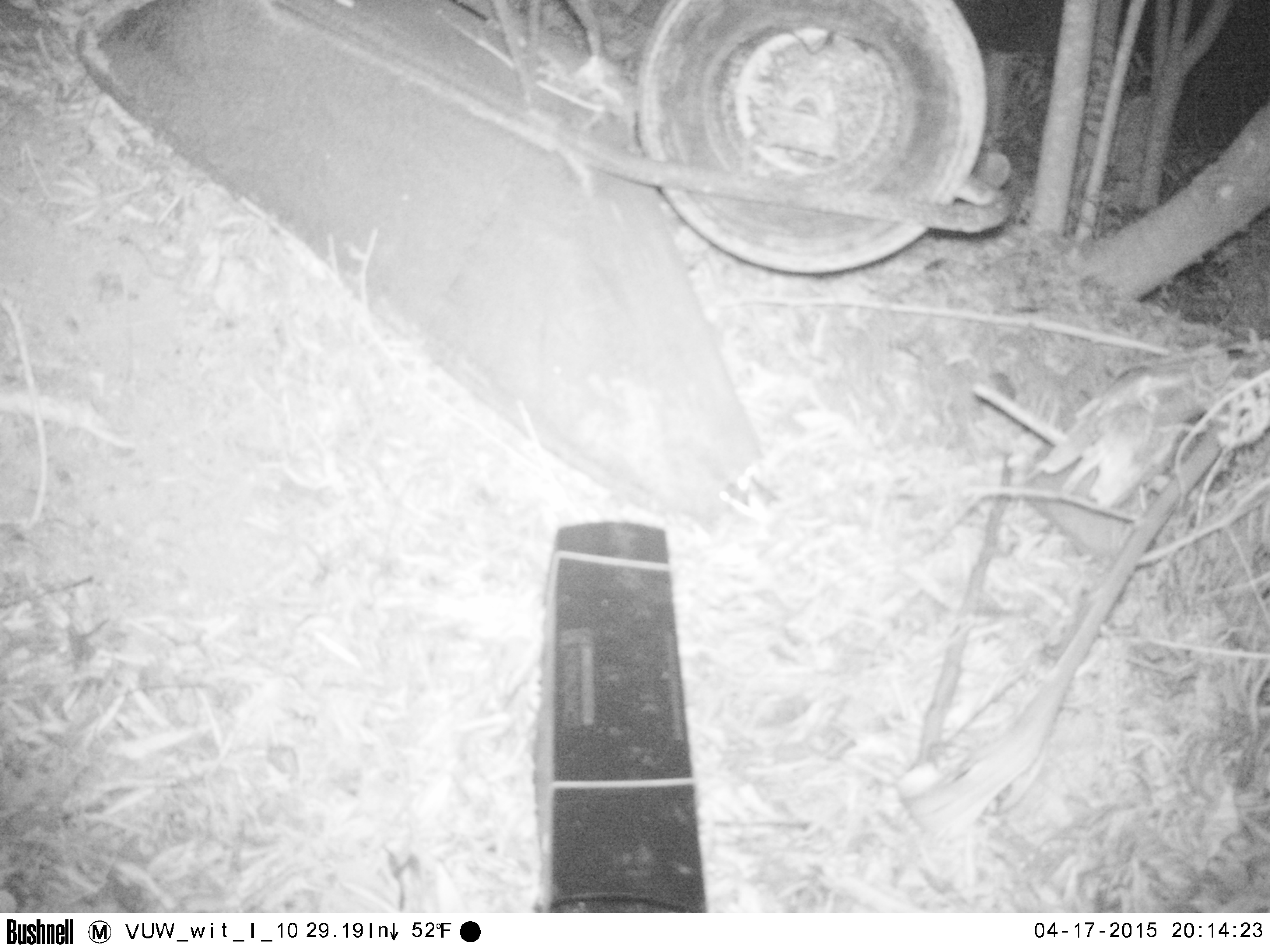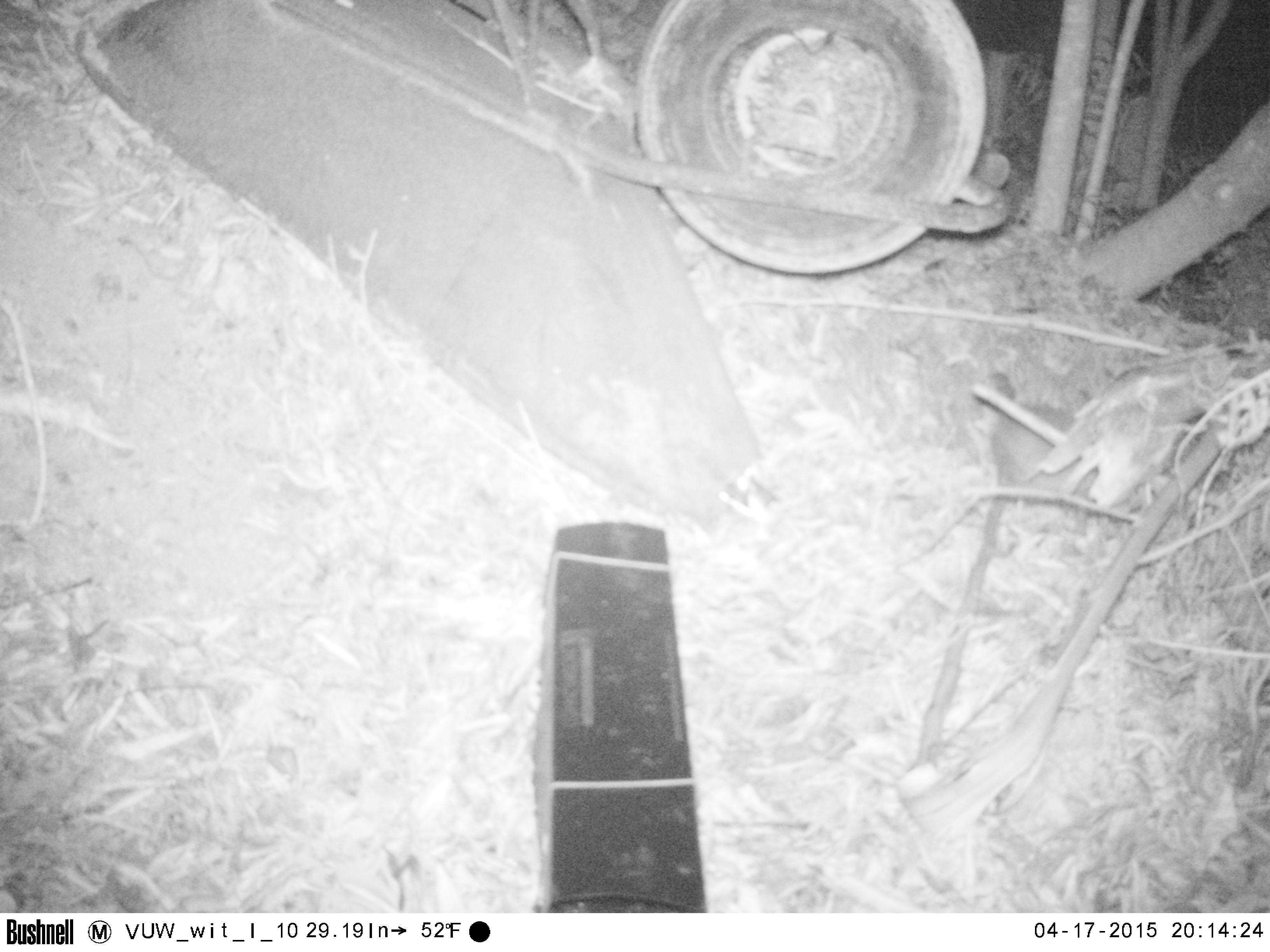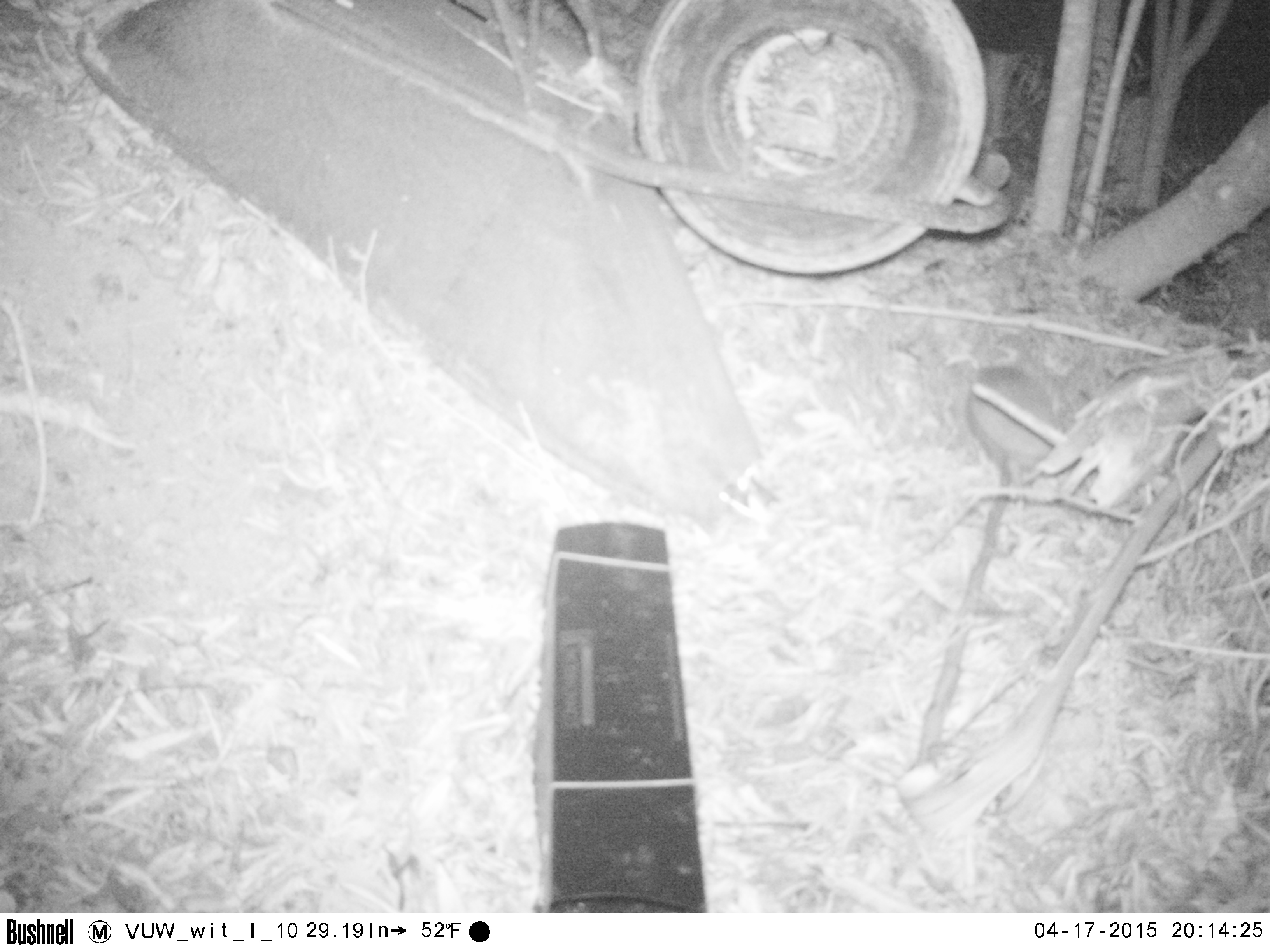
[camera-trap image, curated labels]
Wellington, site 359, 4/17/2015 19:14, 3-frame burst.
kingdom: Animalia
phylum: Chordata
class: Mammalia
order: Eulipotyphla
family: Erinaceidae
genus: Erinaceus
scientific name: Erinaceus europaeus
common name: hedgehog